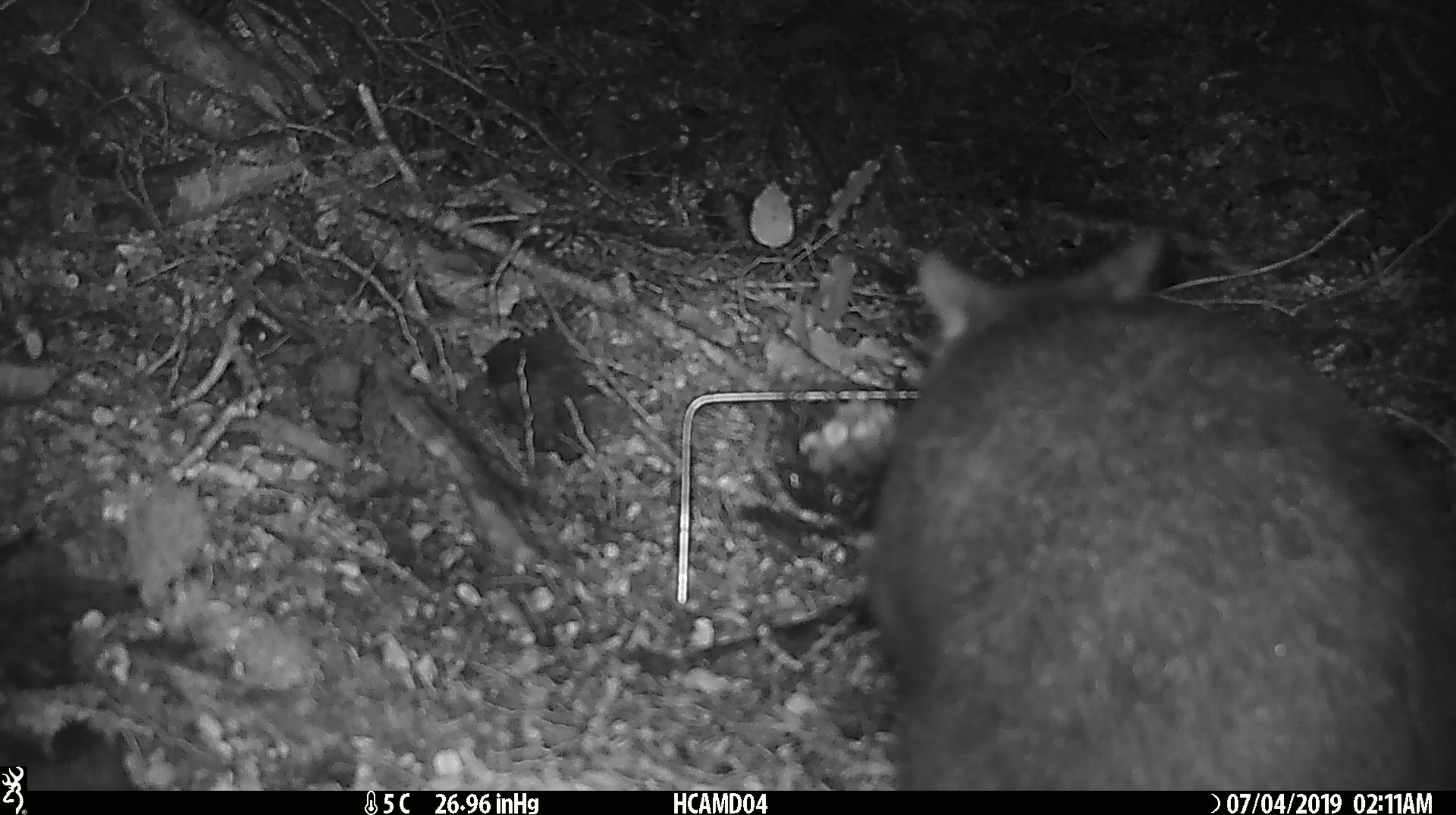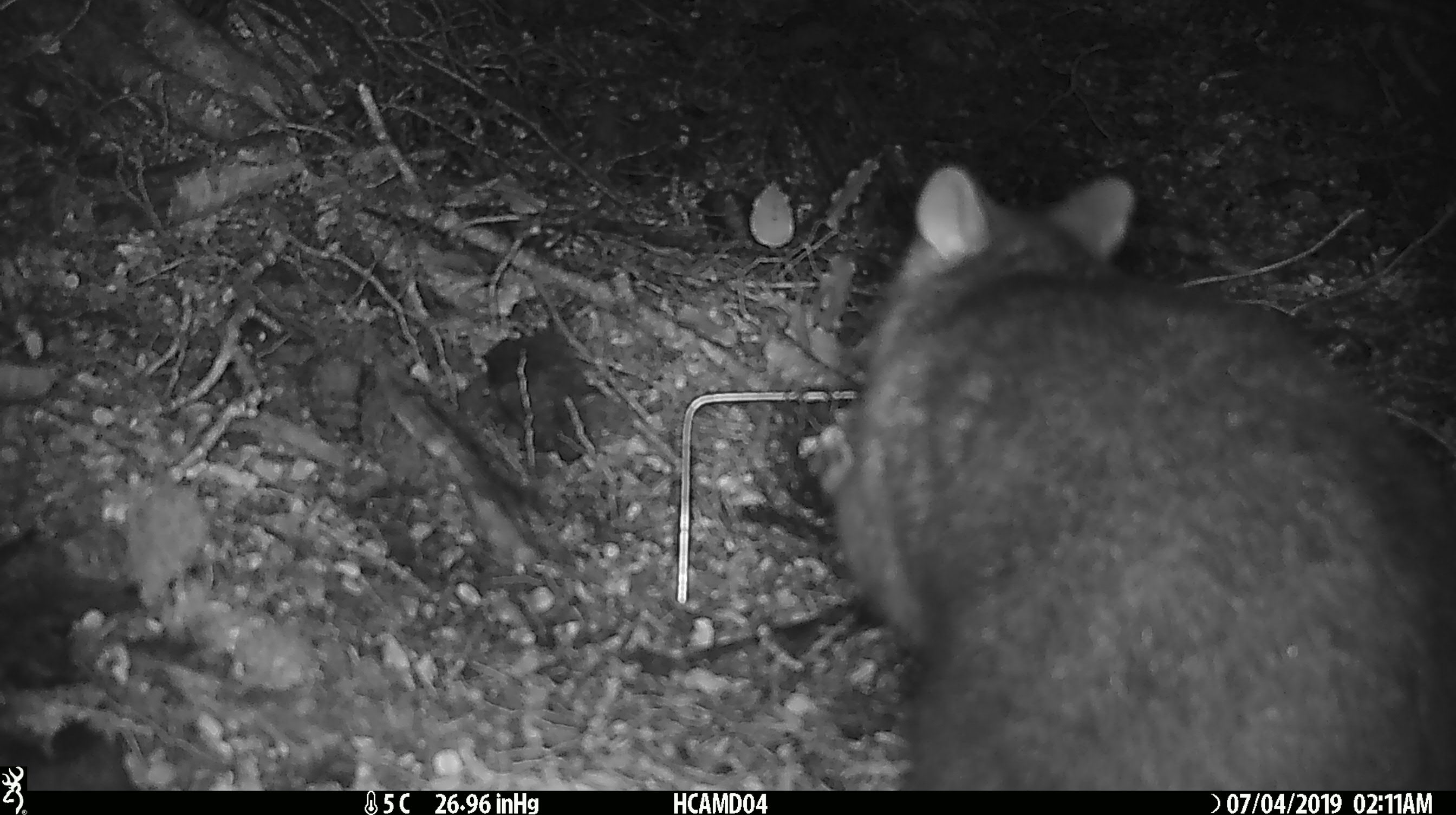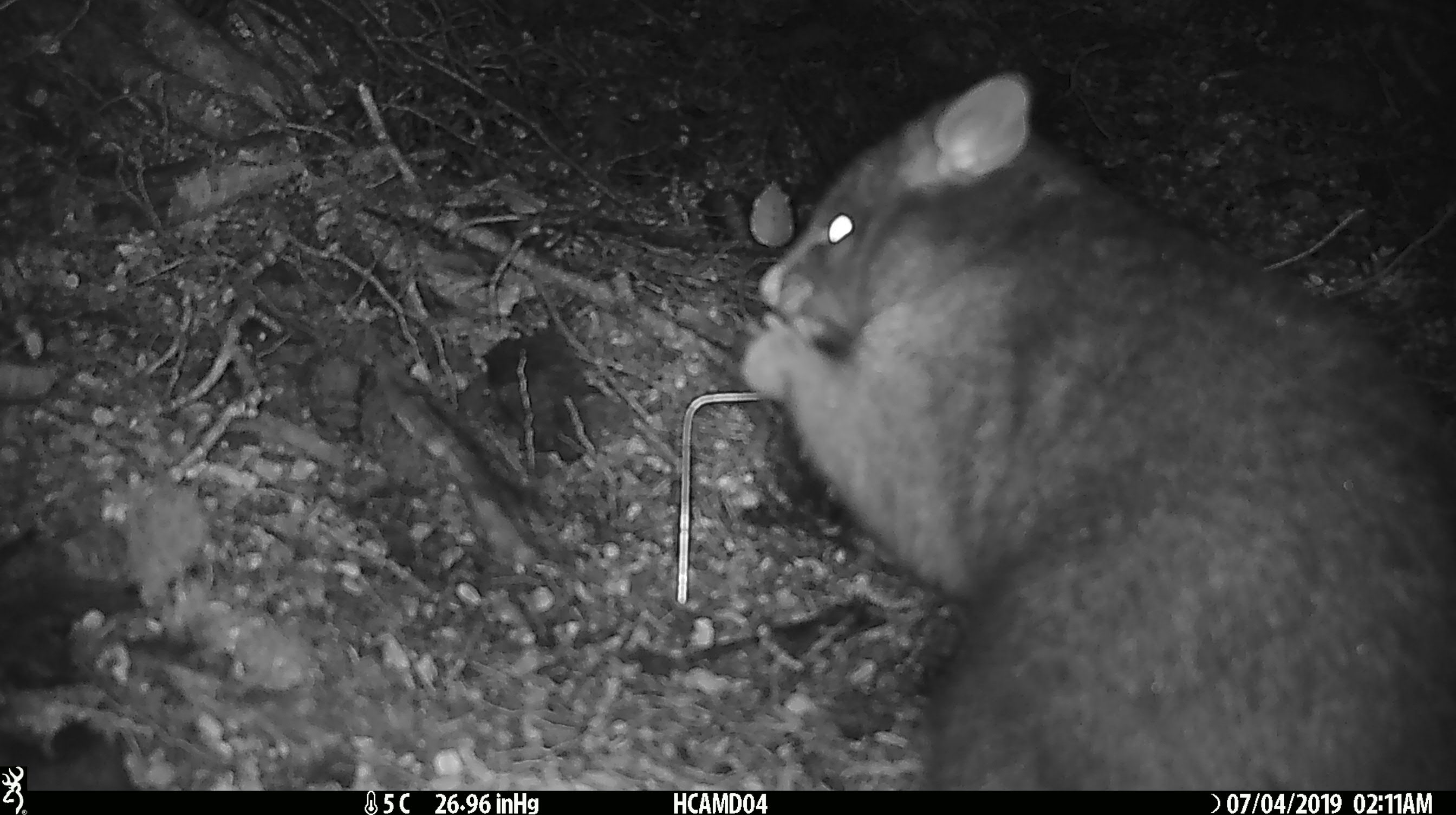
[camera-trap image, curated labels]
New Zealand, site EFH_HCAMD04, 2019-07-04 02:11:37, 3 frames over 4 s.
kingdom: Animalia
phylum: Chordata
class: Mammalia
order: Diprotodontia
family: Phalangeridae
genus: Trichosurus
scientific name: Trichosurus vulpecula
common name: common brushtail possum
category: possum